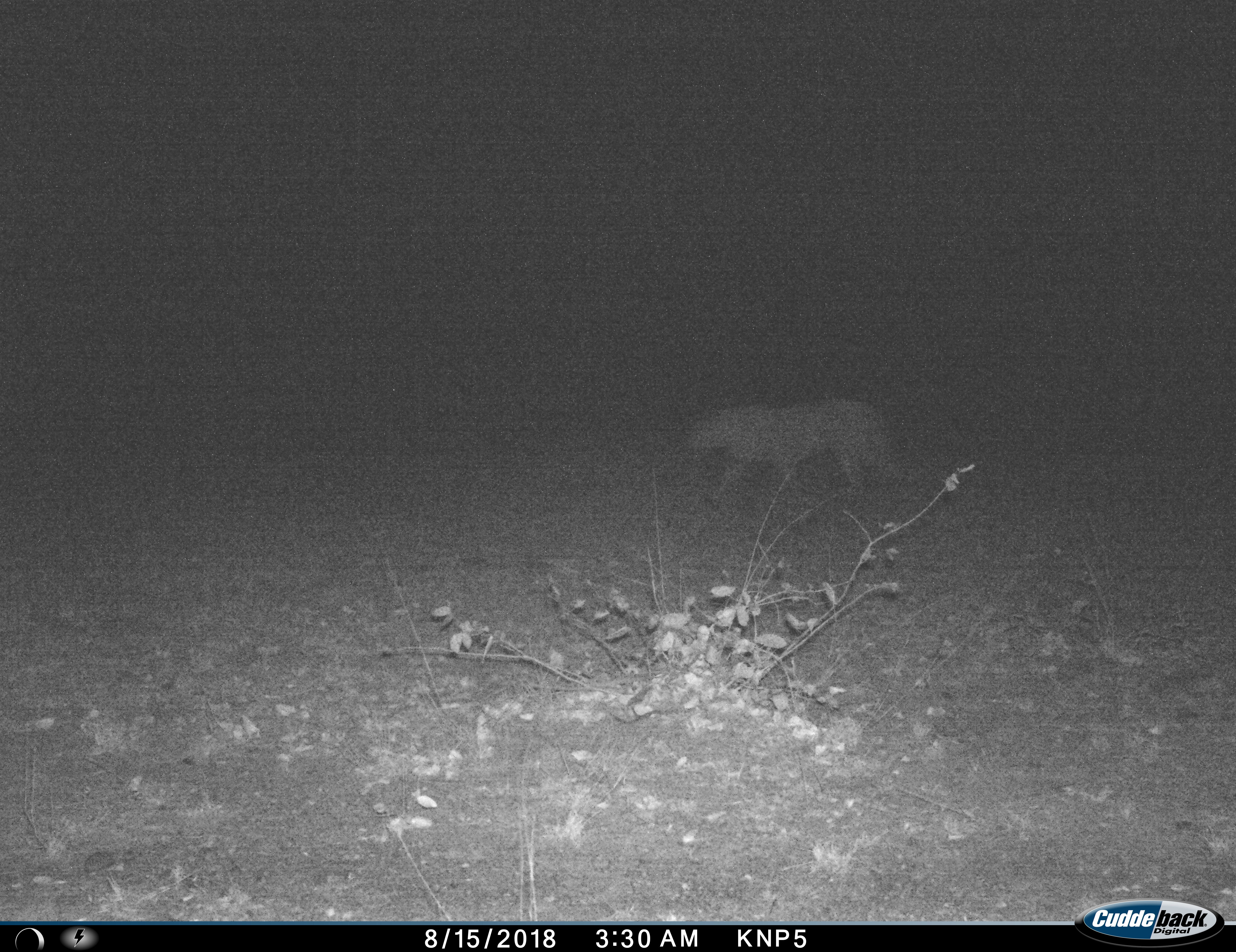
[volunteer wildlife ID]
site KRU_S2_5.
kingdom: Animalia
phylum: Chordata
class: Mammalia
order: Carnivora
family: Felidae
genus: Panthera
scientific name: Panthera pardus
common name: leopard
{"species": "leopard (Panthera pardus)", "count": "1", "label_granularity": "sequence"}